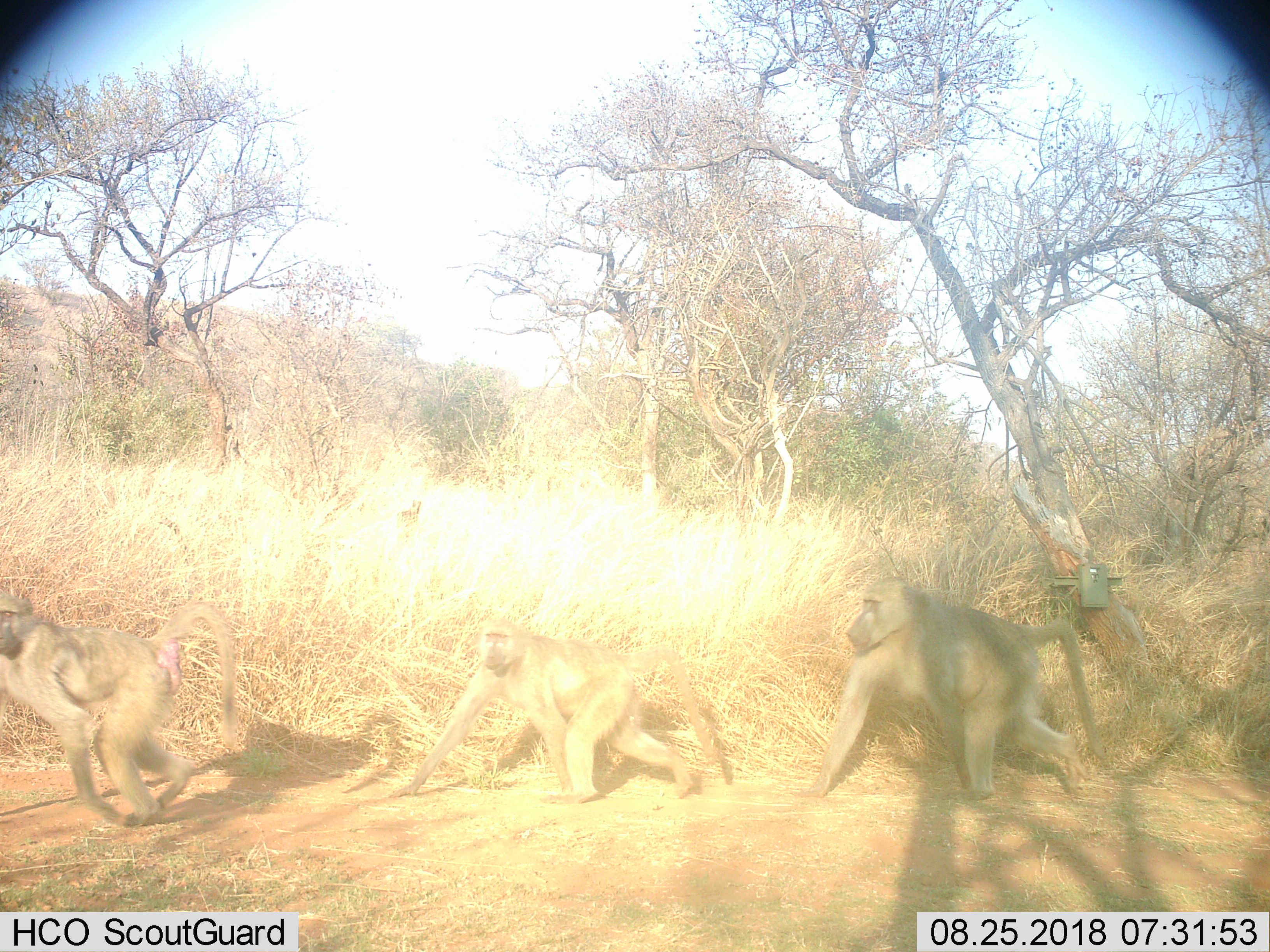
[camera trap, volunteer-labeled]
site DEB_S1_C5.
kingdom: Animalia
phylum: Chordata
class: Mammalia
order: Primates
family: Cercopithecidae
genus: Papio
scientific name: Papio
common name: baboon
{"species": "baboon (Papio)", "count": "3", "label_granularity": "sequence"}